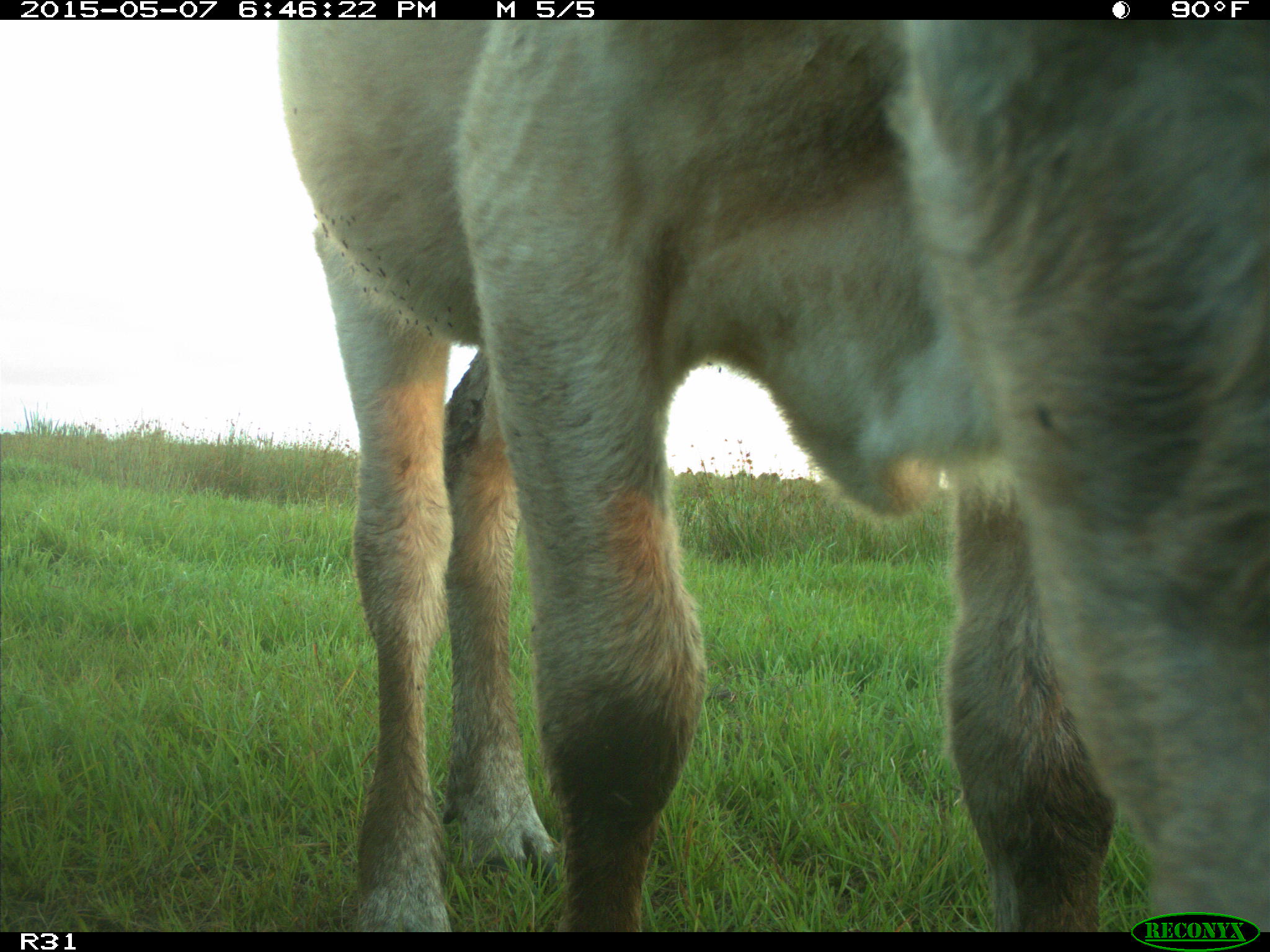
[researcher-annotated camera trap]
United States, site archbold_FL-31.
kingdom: Animalia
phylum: Chordata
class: Mammalia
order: Artiodactyla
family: Bovidae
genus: Bos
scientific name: Bos taurus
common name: domestic cow